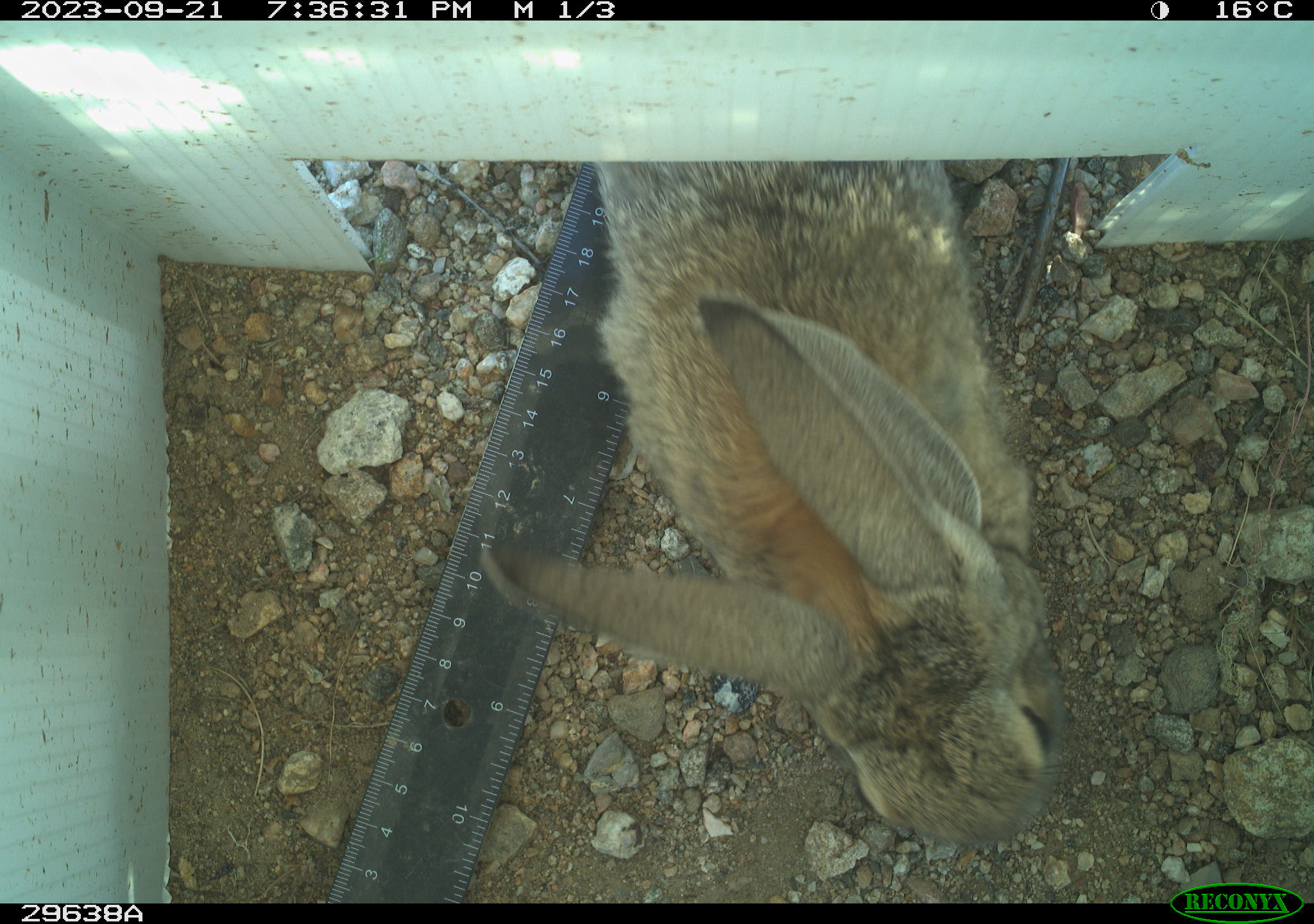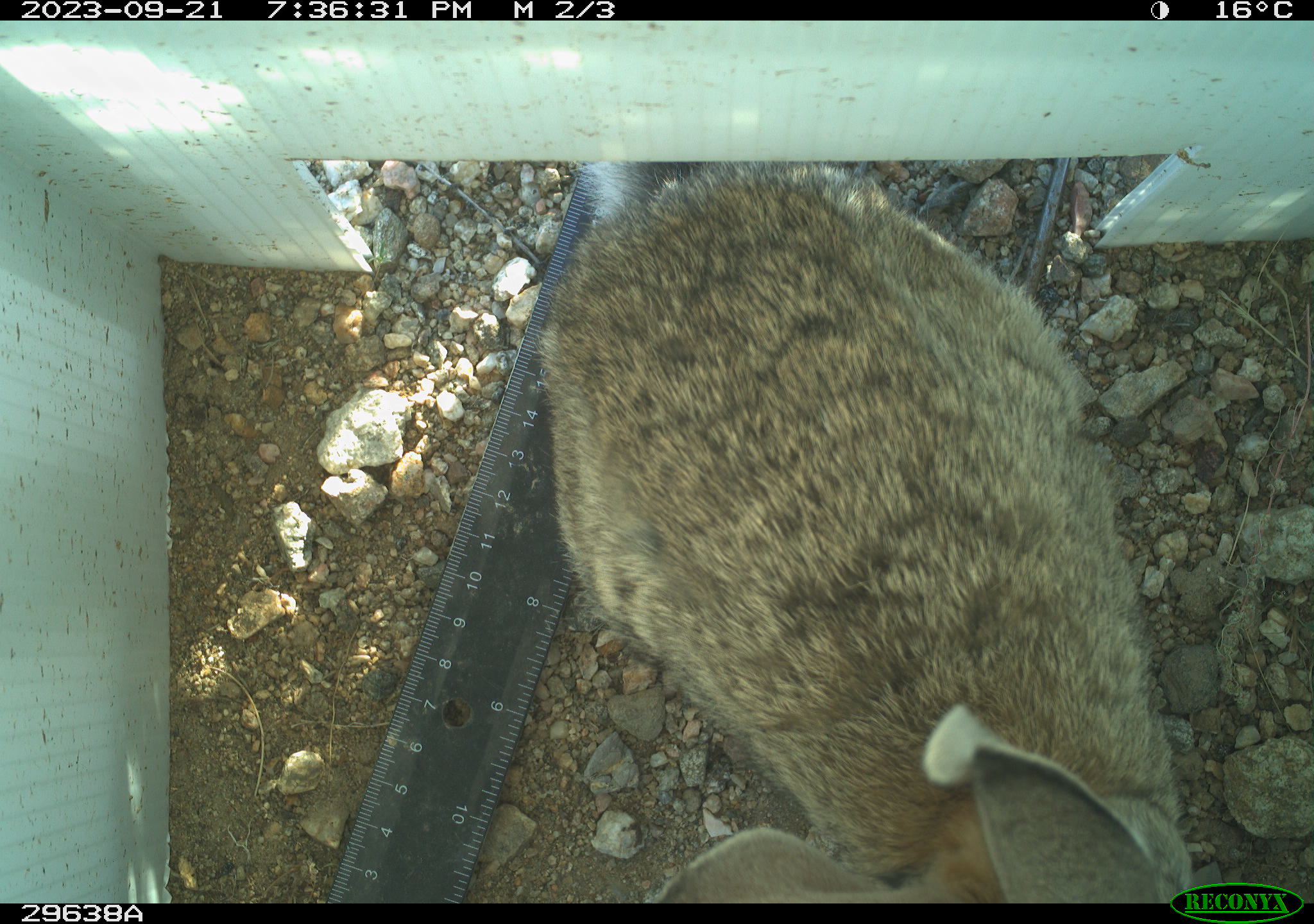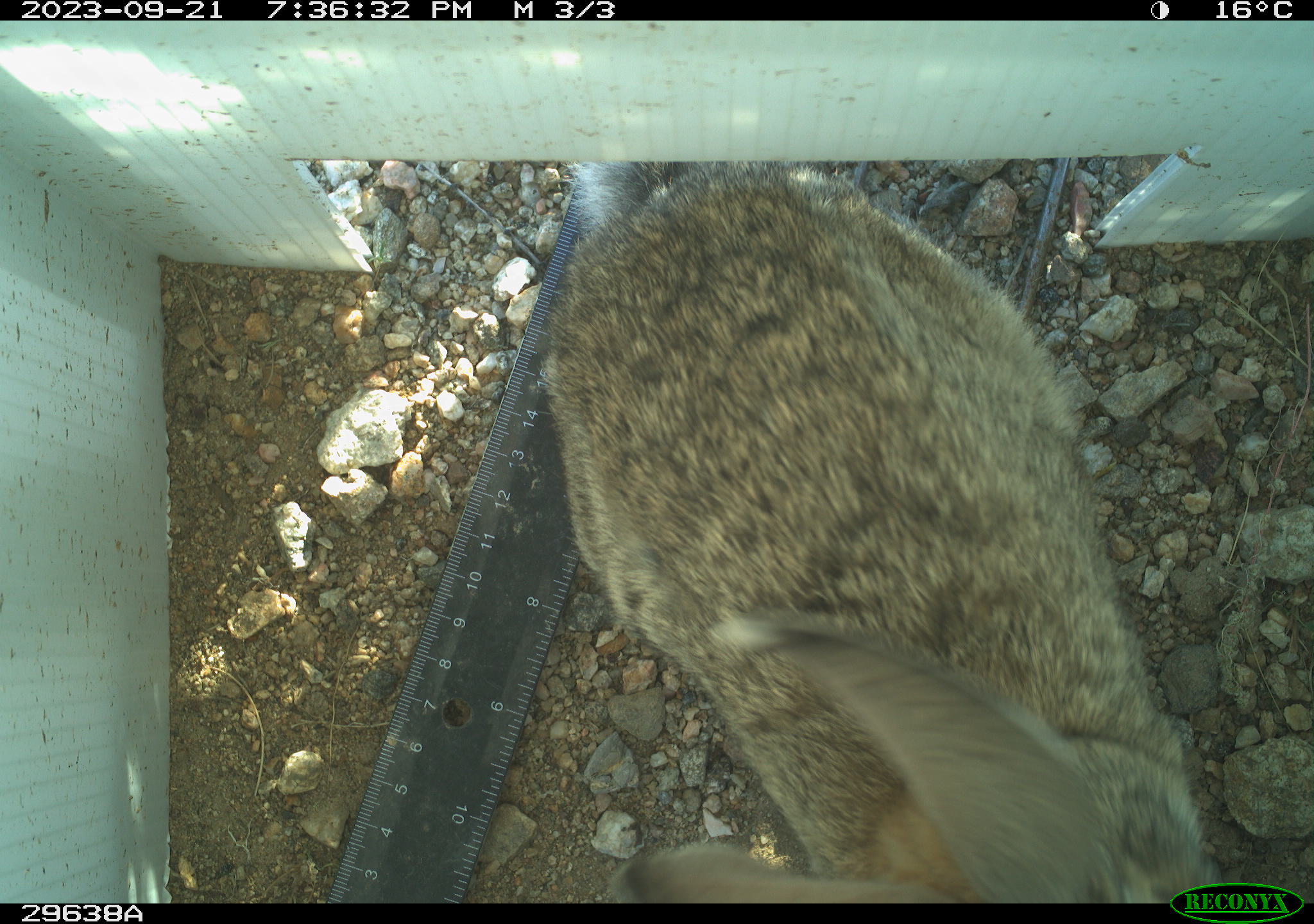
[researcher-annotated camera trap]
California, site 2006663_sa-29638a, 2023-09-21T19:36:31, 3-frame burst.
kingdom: Animalia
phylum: Chordata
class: Mammalia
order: Lagomorpha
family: Leporidae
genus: Lepus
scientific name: Lepus californicus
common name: black-tailed jackrabbit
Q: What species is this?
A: Black-tailed jackrabbit (Lepus californicus).